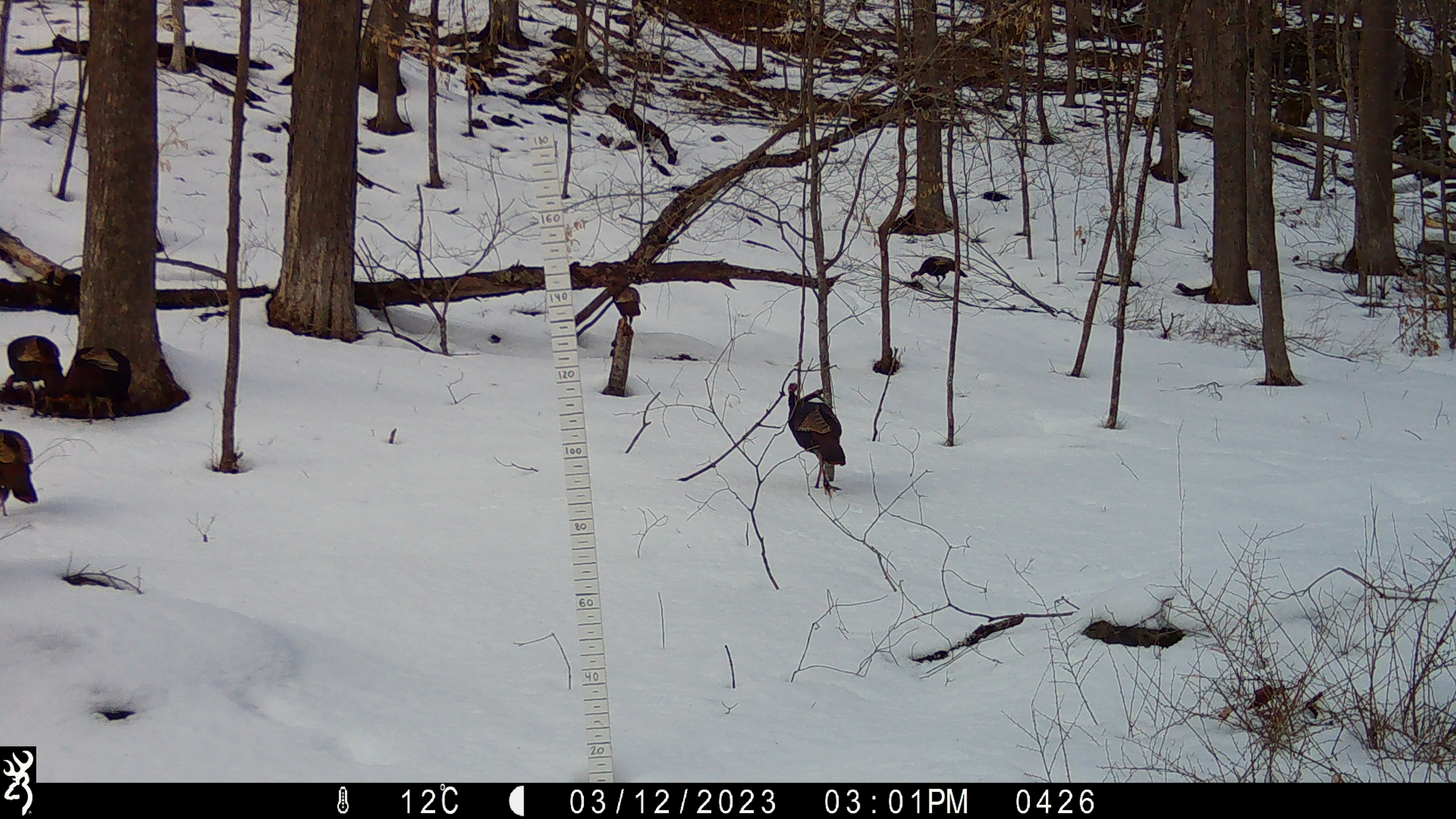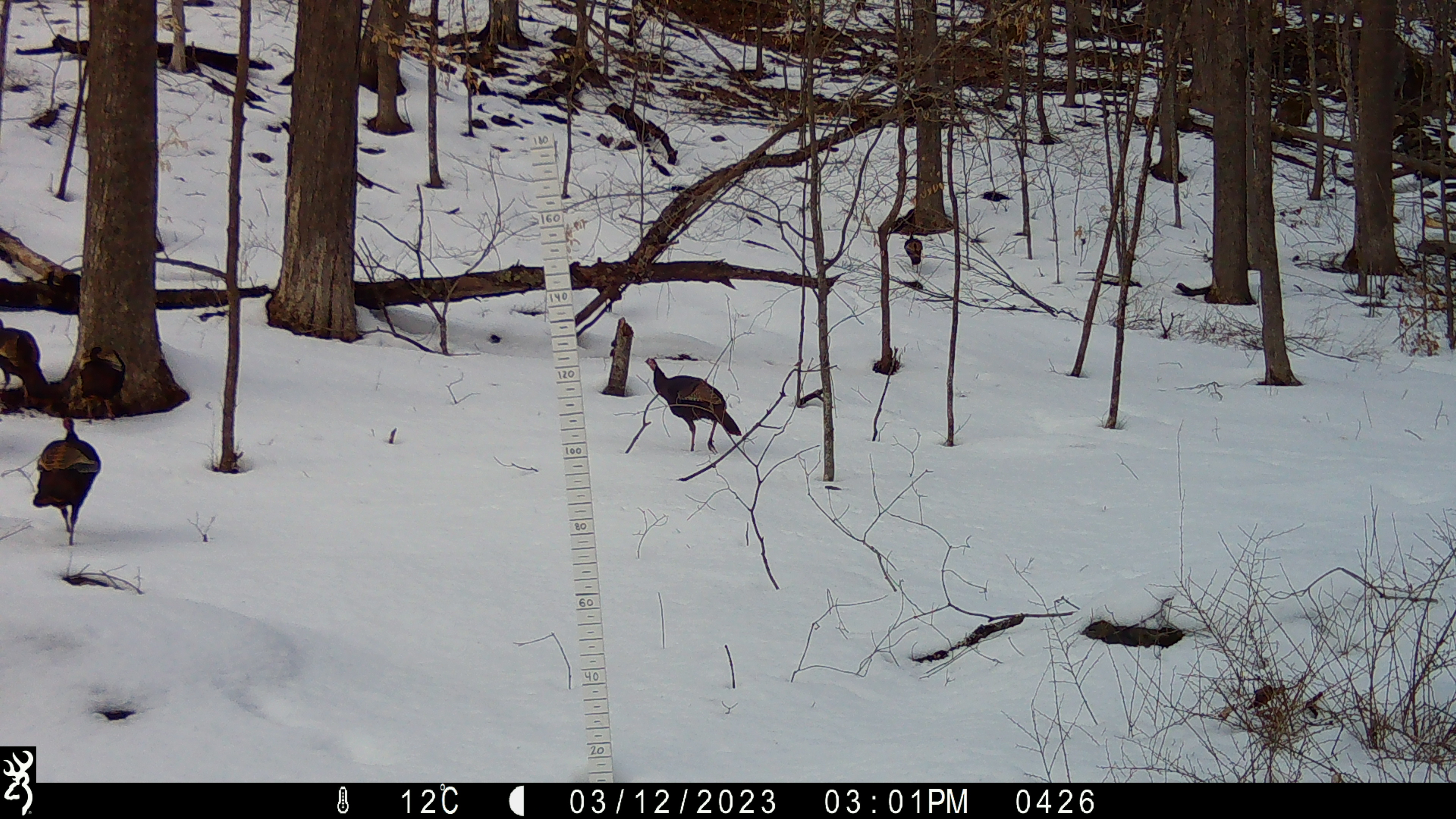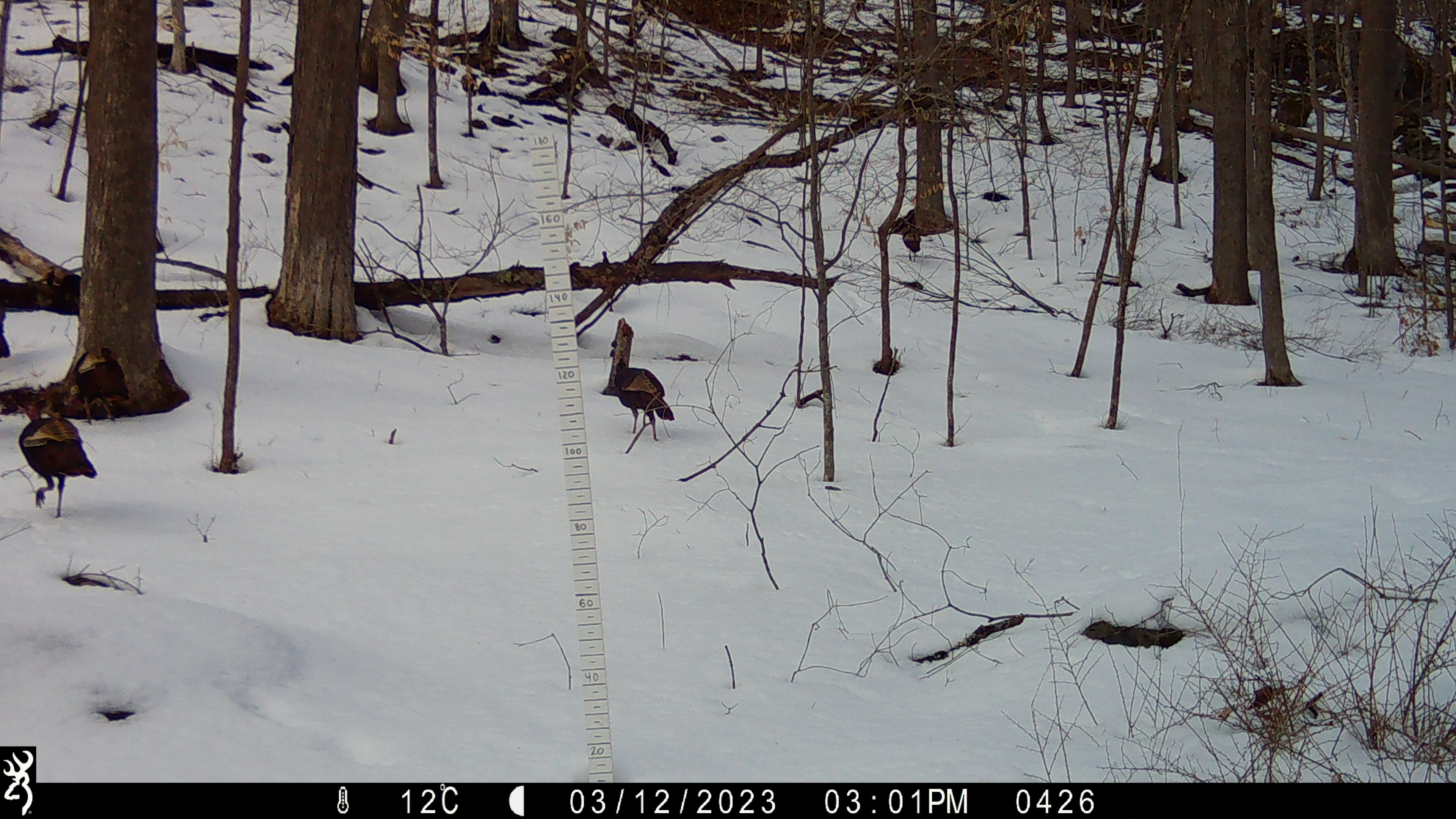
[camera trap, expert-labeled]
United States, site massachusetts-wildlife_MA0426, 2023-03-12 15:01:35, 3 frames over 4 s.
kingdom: Animalia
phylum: Chordata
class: Aves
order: Galliformes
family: Phasianidae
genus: Meleagris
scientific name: Meleagris gallopavo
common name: wild turkey